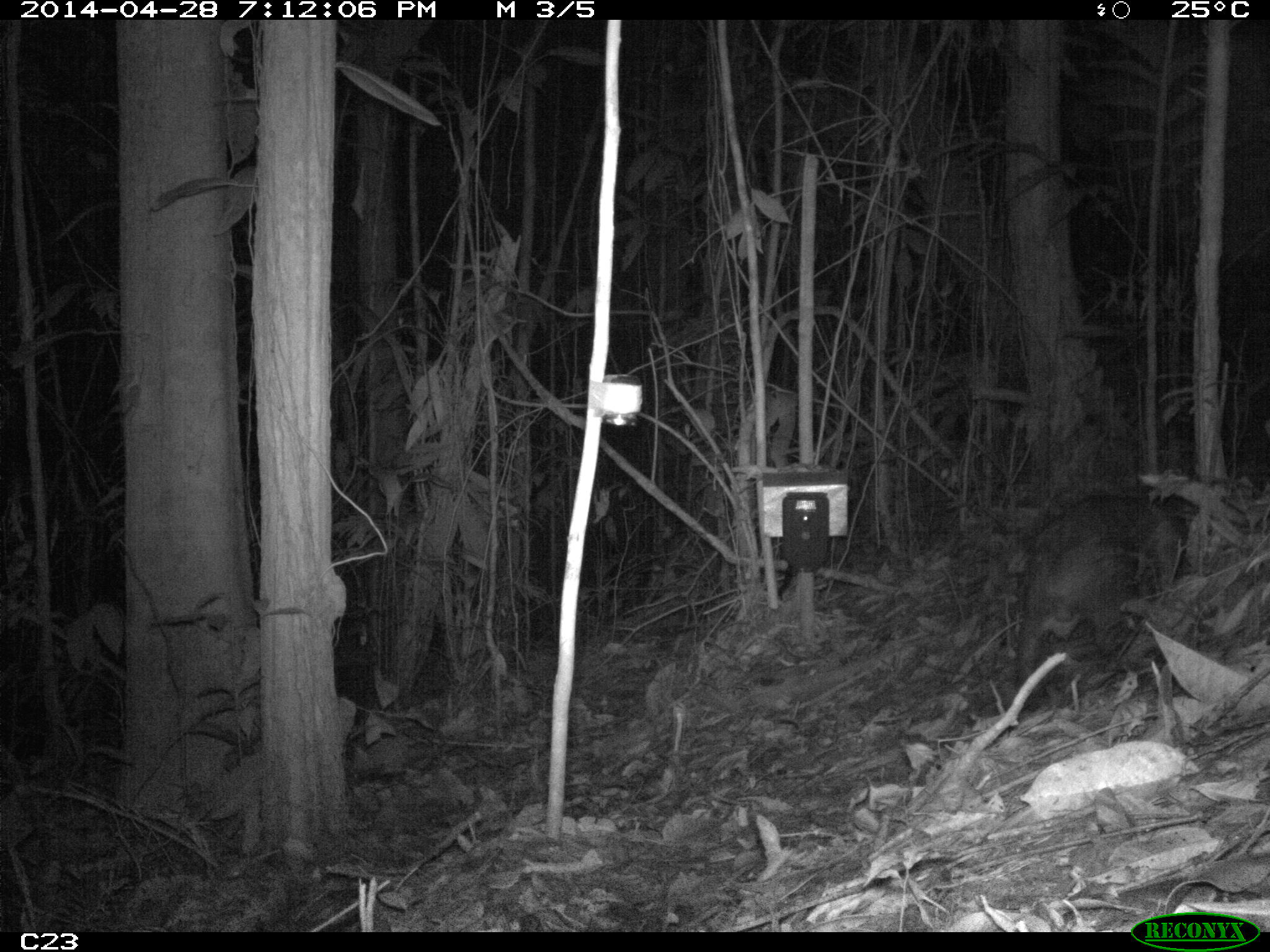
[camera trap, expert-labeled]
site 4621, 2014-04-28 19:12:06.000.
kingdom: Animalia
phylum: Chordata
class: Mammalia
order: Rodentia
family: Cuniculidae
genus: Cuniculus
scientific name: Cuniculus paca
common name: spotted paca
Cuniculus paca (spotted paca), count 1, age adult.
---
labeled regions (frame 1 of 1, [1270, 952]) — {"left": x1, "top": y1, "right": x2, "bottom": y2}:
cuniculus paca: {"left": 1015, "top": 491, "right": 1193, "bottom": 698}